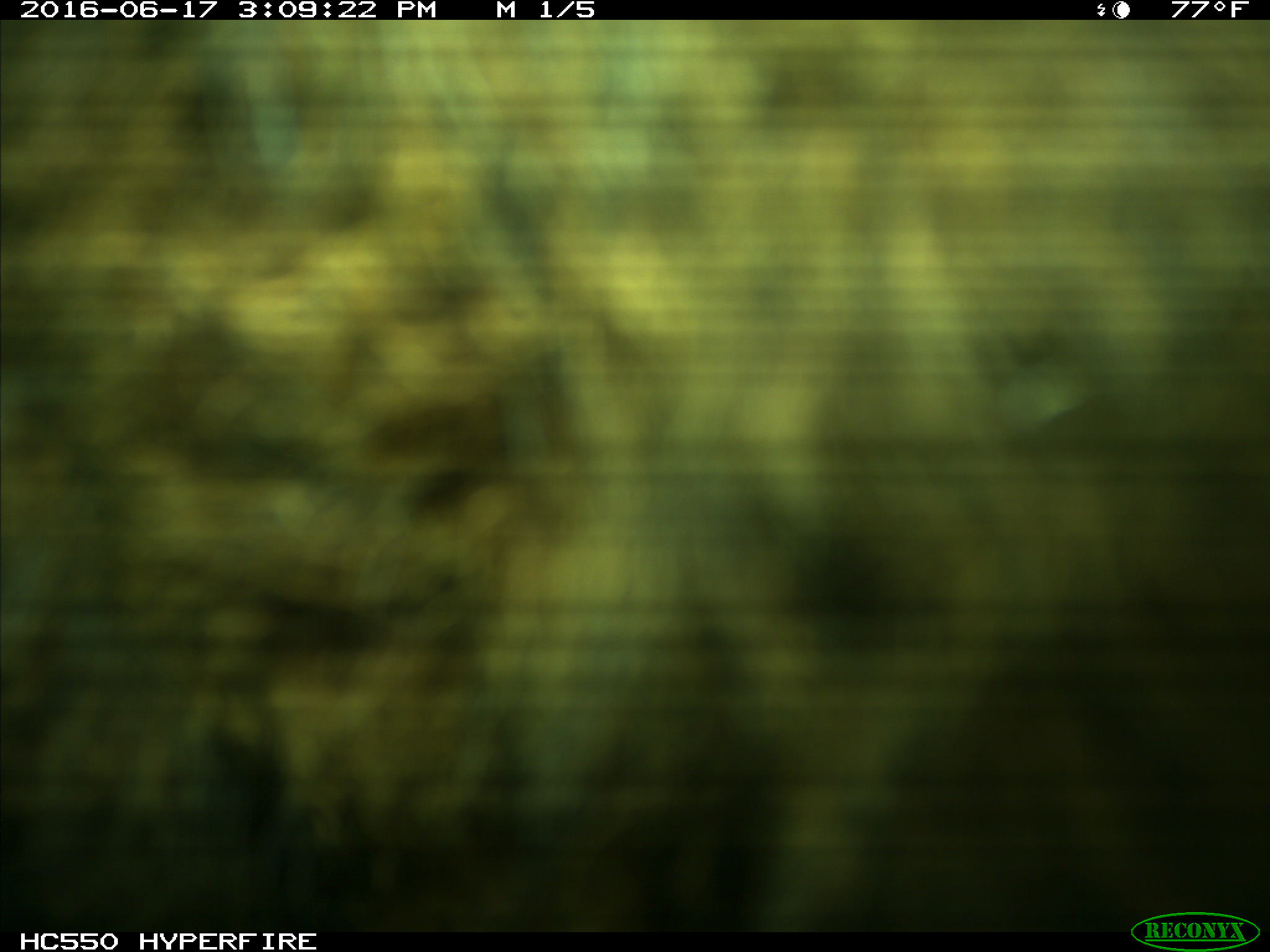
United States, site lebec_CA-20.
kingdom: Animalia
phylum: Chordata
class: Mammalia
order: Artiodactyla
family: Bovidae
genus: Bos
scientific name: Bos taurus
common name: domestic cow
Bos taurus (domestic cow).